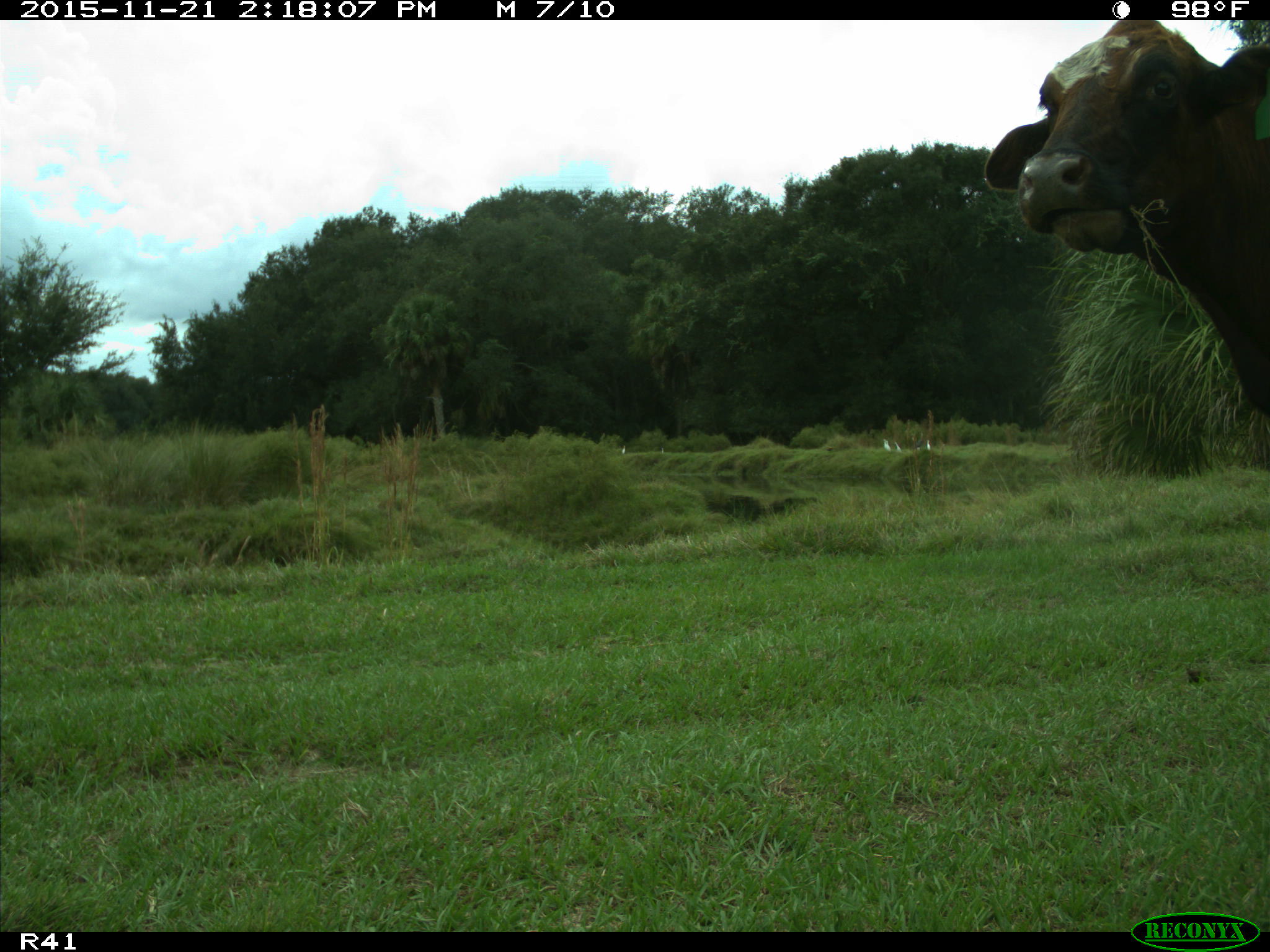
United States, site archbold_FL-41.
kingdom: Animalia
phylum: Chordata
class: Mammalia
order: Artiodactyla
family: Bovidae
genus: Bos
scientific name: Bos taurus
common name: domestic cow